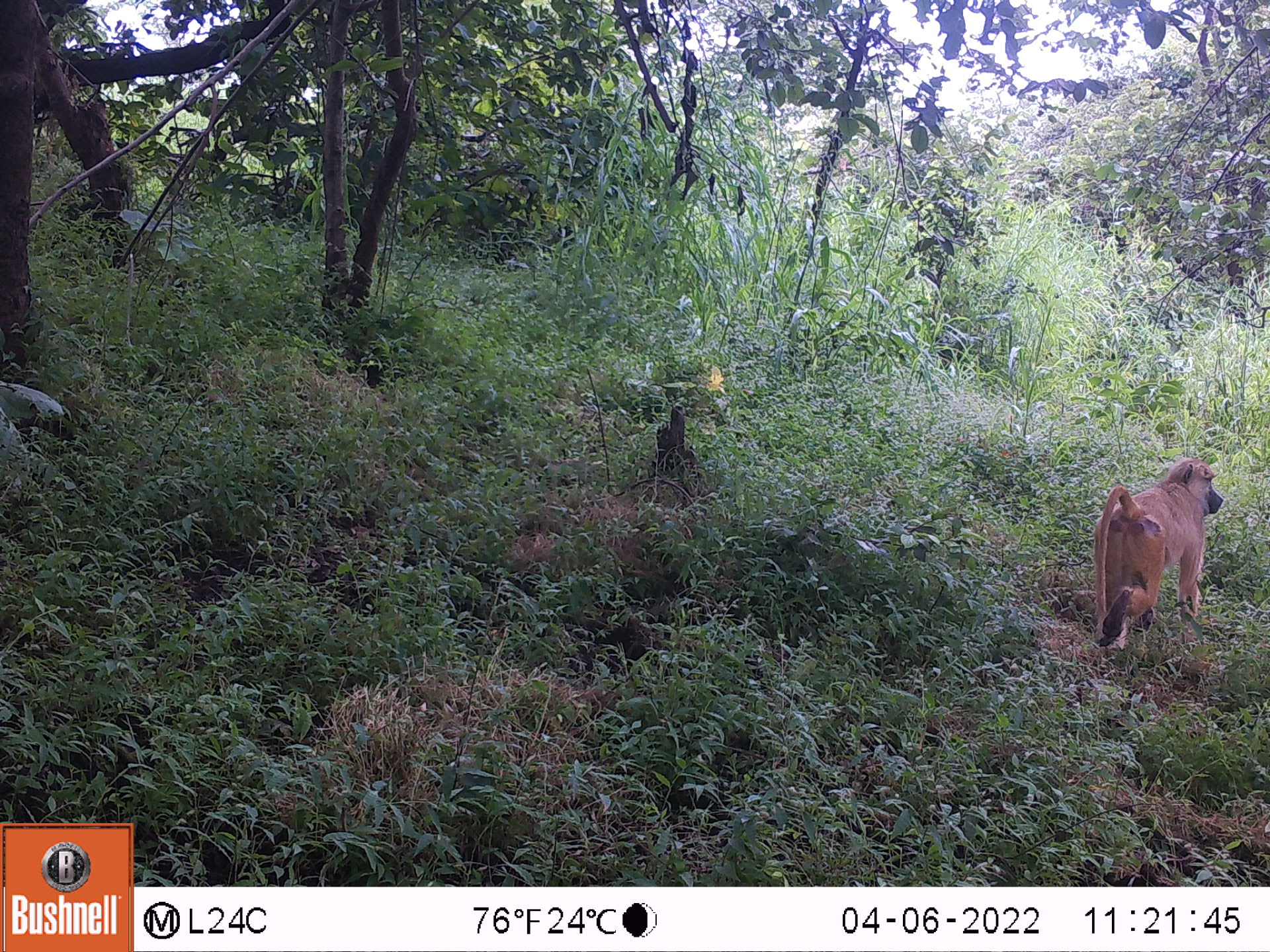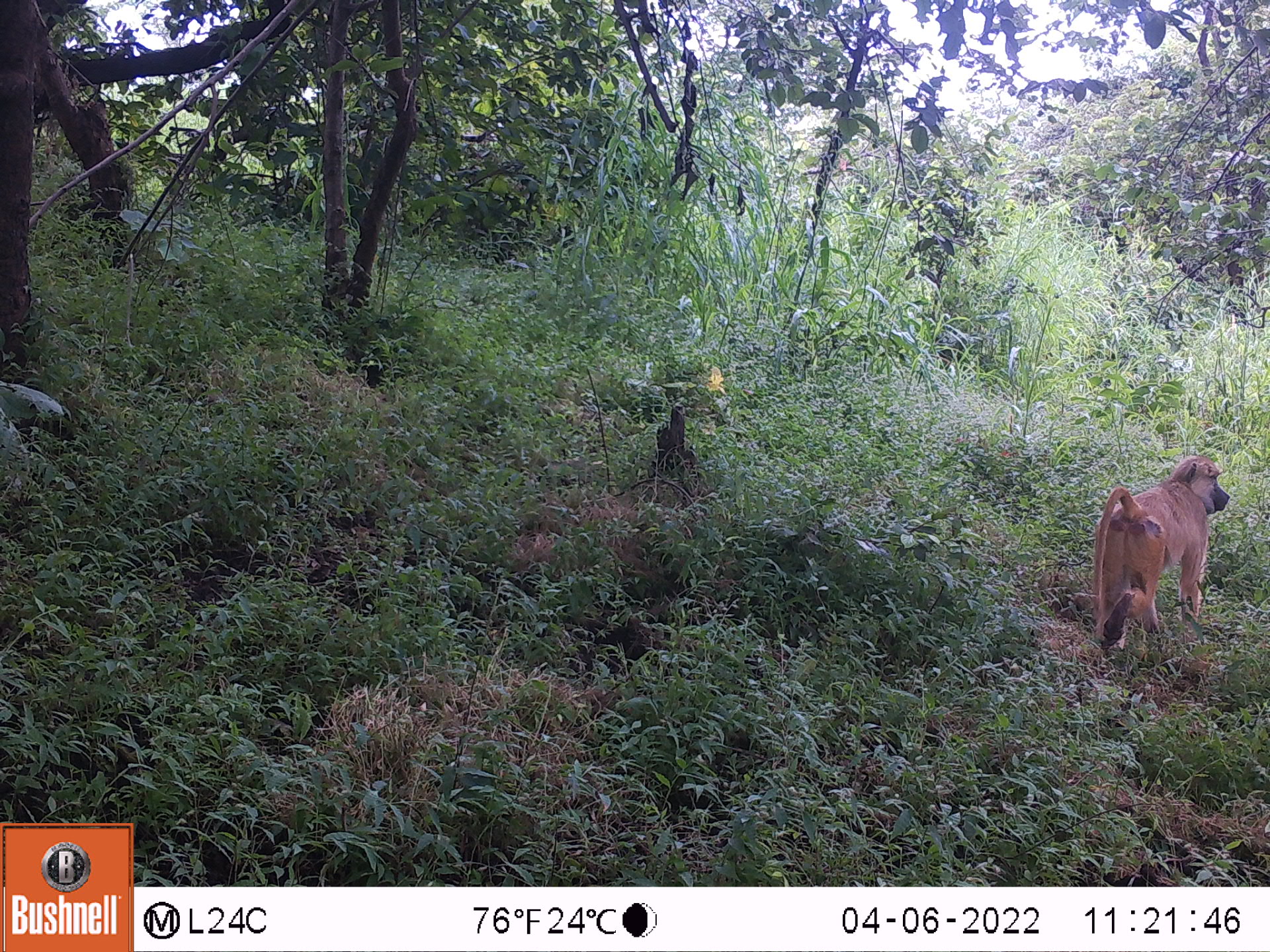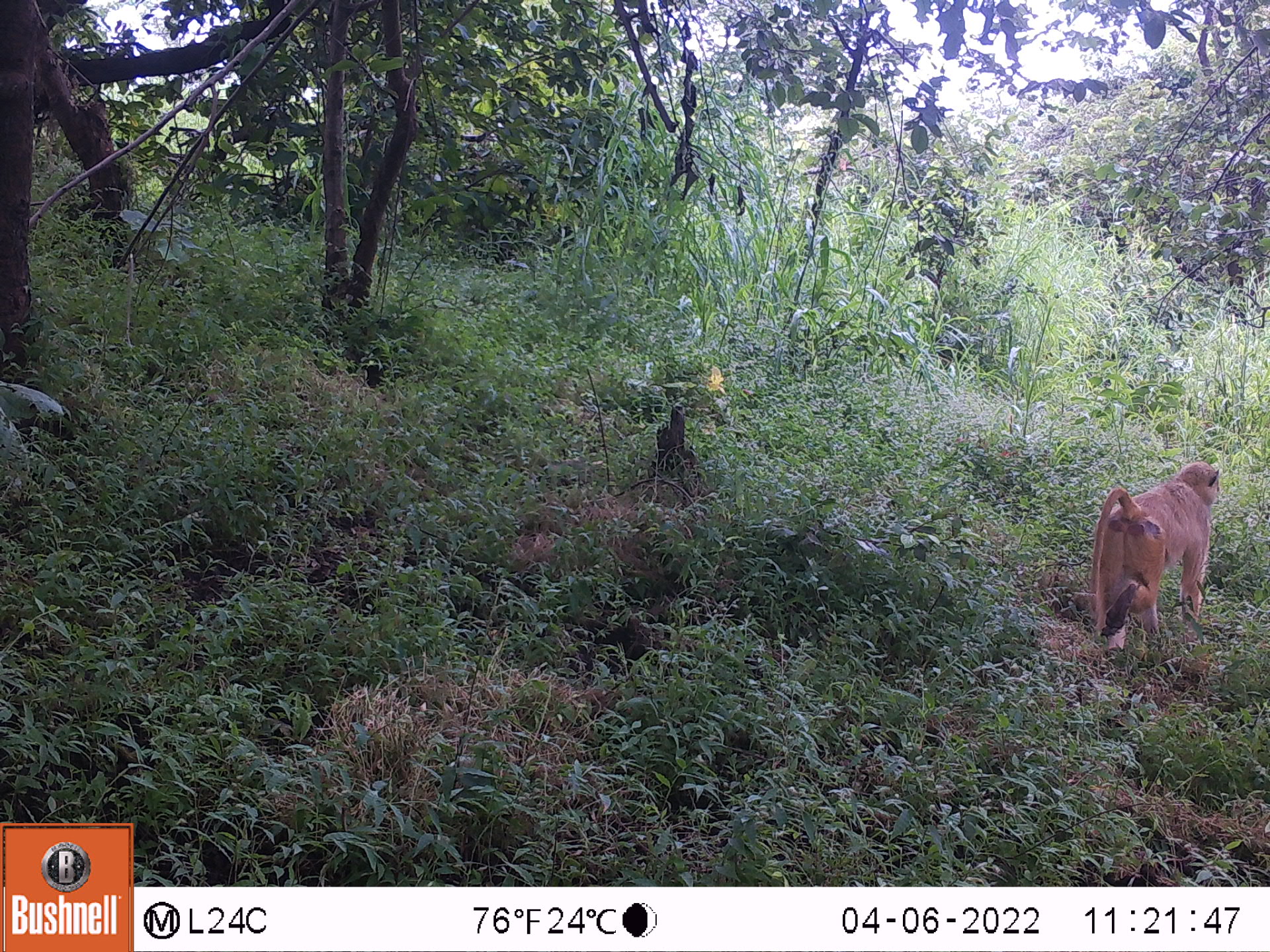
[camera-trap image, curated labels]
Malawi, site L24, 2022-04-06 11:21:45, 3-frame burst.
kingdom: Animalia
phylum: Chordata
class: Mammalia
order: Primates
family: Cercopithecidae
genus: Papio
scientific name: Papio cynocephalus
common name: yellow baboon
Yellow baboon (Papio cynocephalus), count 1.